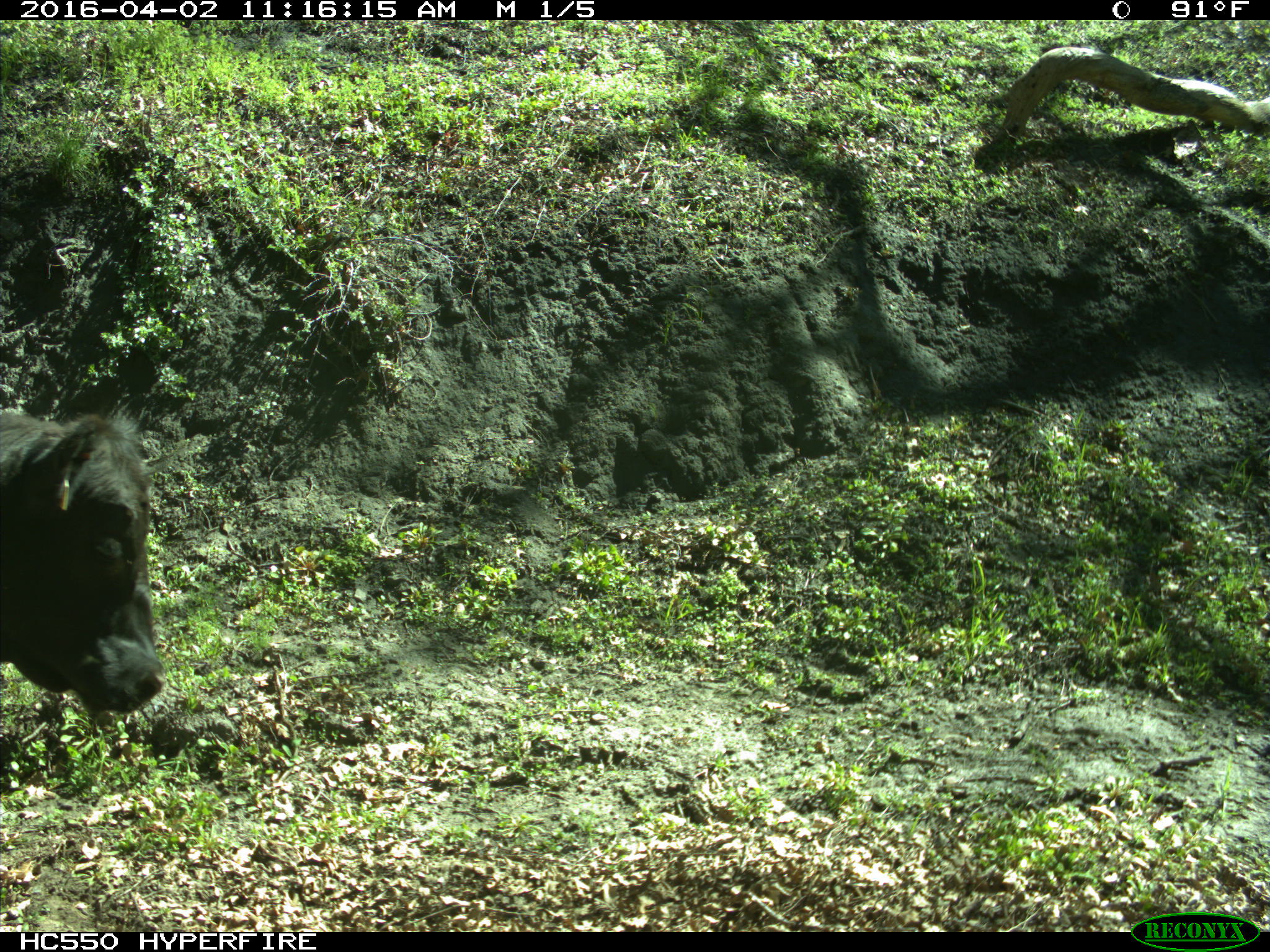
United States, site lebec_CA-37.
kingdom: Animalia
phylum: Chordata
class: Mammalia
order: Artiodactyla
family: Bovidae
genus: Bos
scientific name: Bos taurus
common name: domestic cow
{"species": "Bos taurus (domestic cow)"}